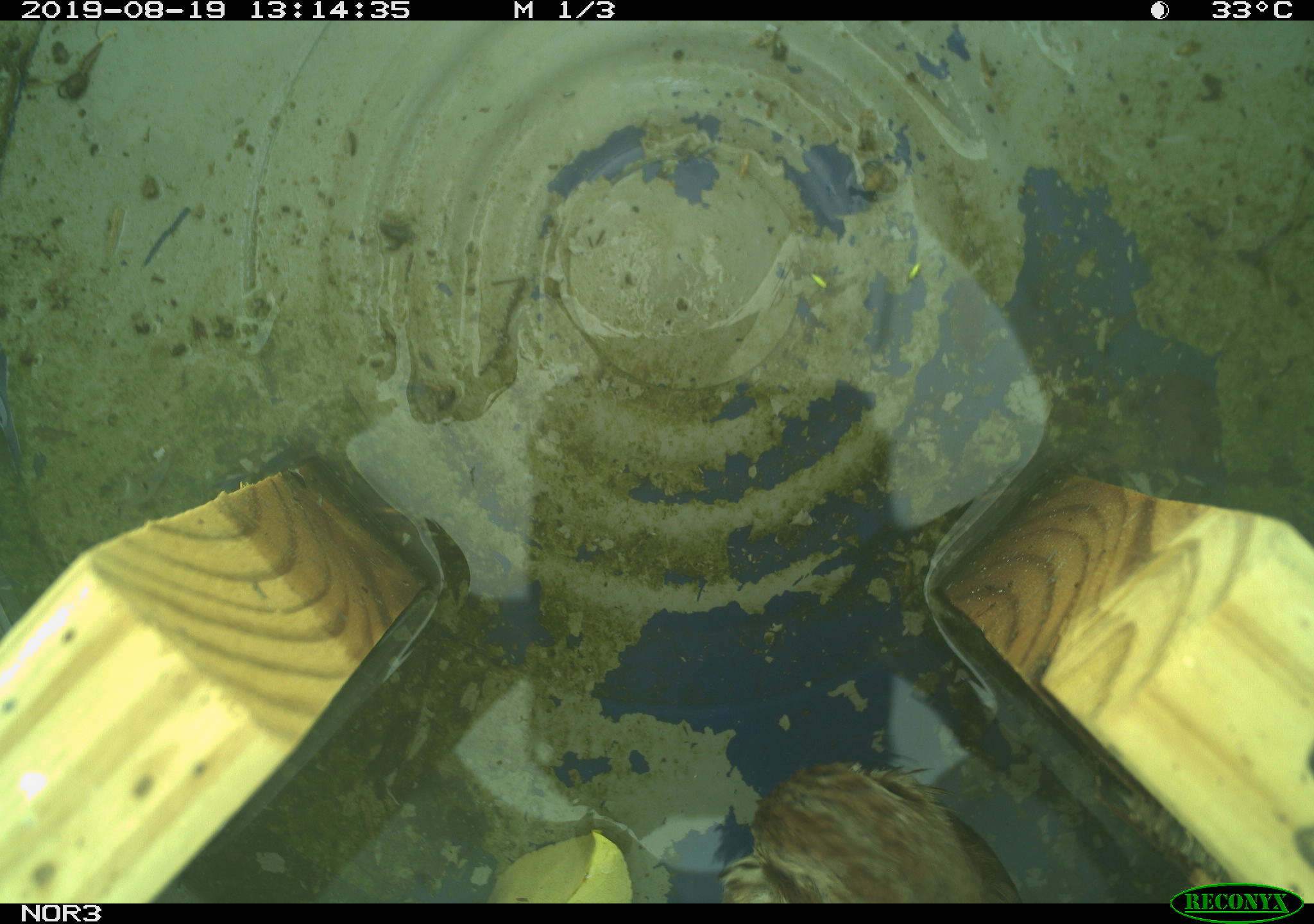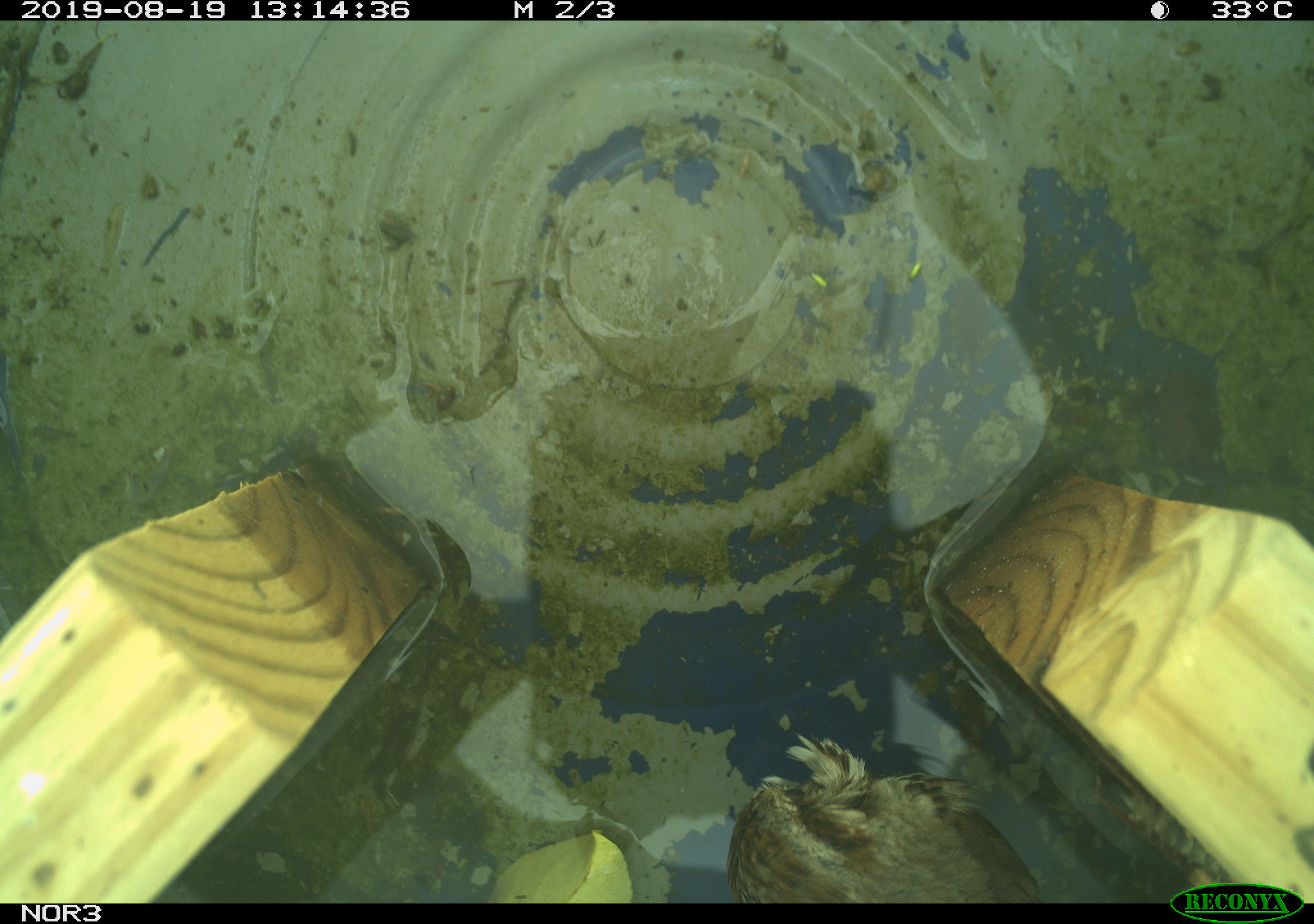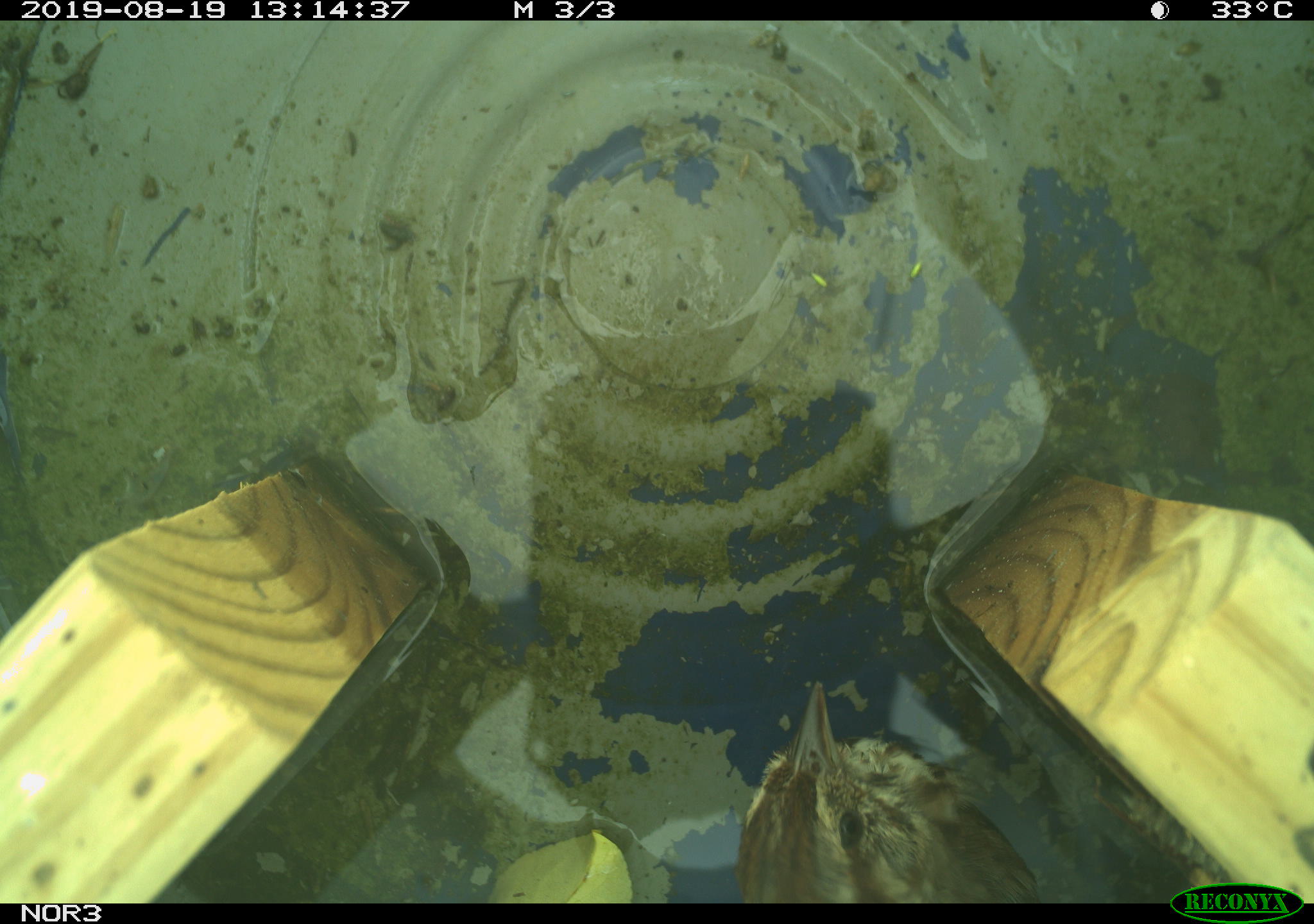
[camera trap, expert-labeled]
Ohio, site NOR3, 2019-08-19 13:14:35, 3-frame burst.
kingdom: Animalia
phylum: Chordata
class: Aves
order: Passeriformes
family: Passerellidae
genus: Melospiza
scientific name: Melospiza melodia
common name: song sparrow